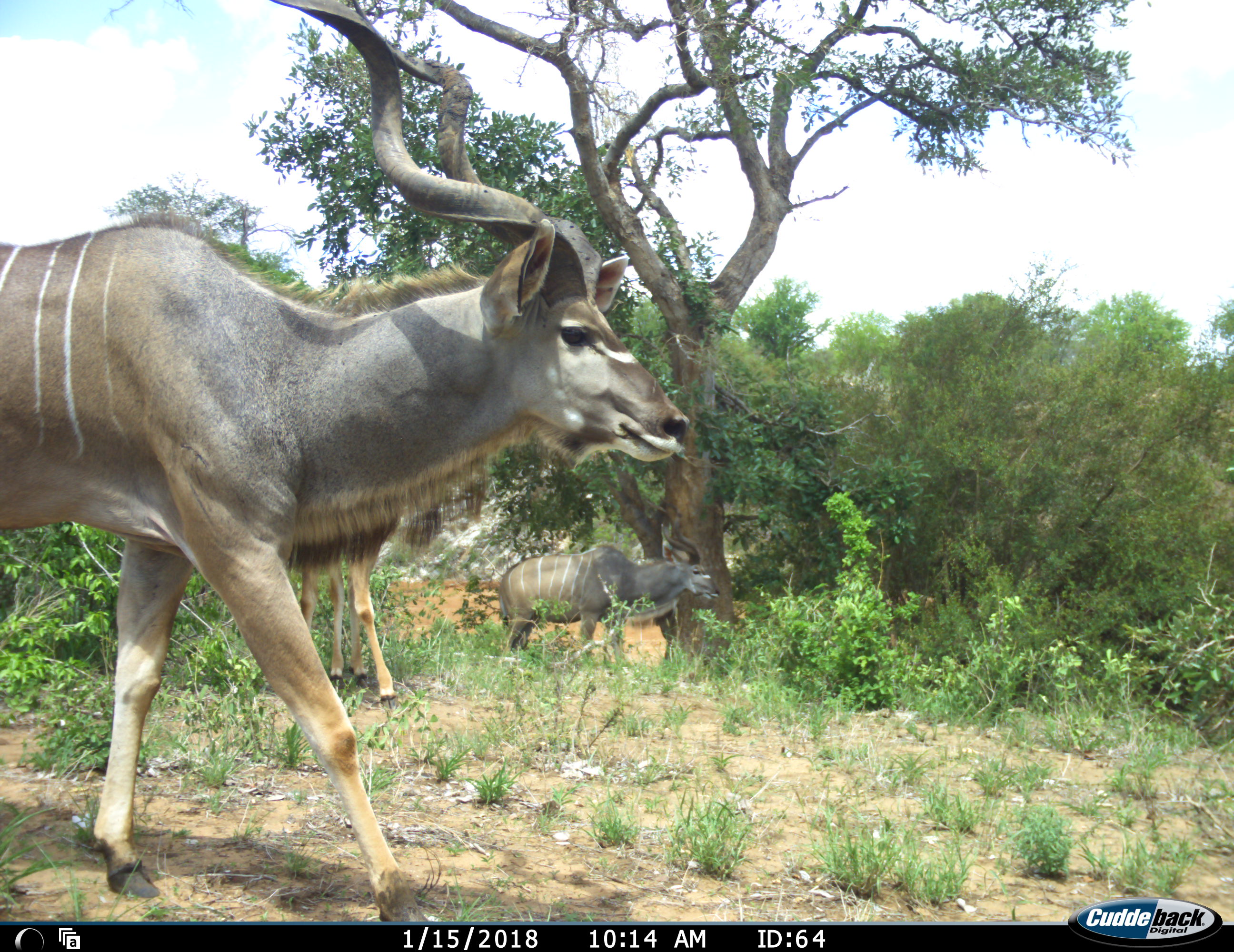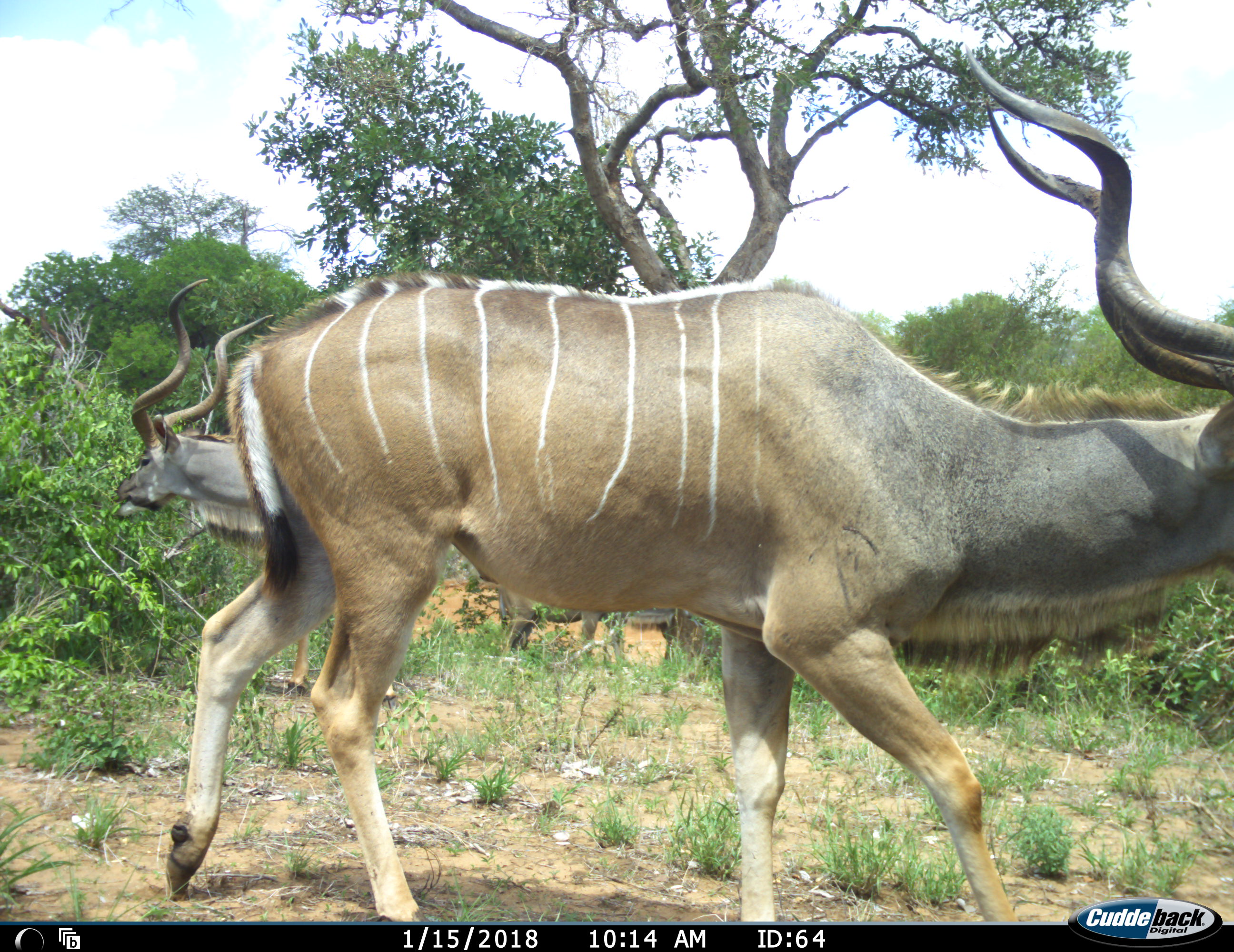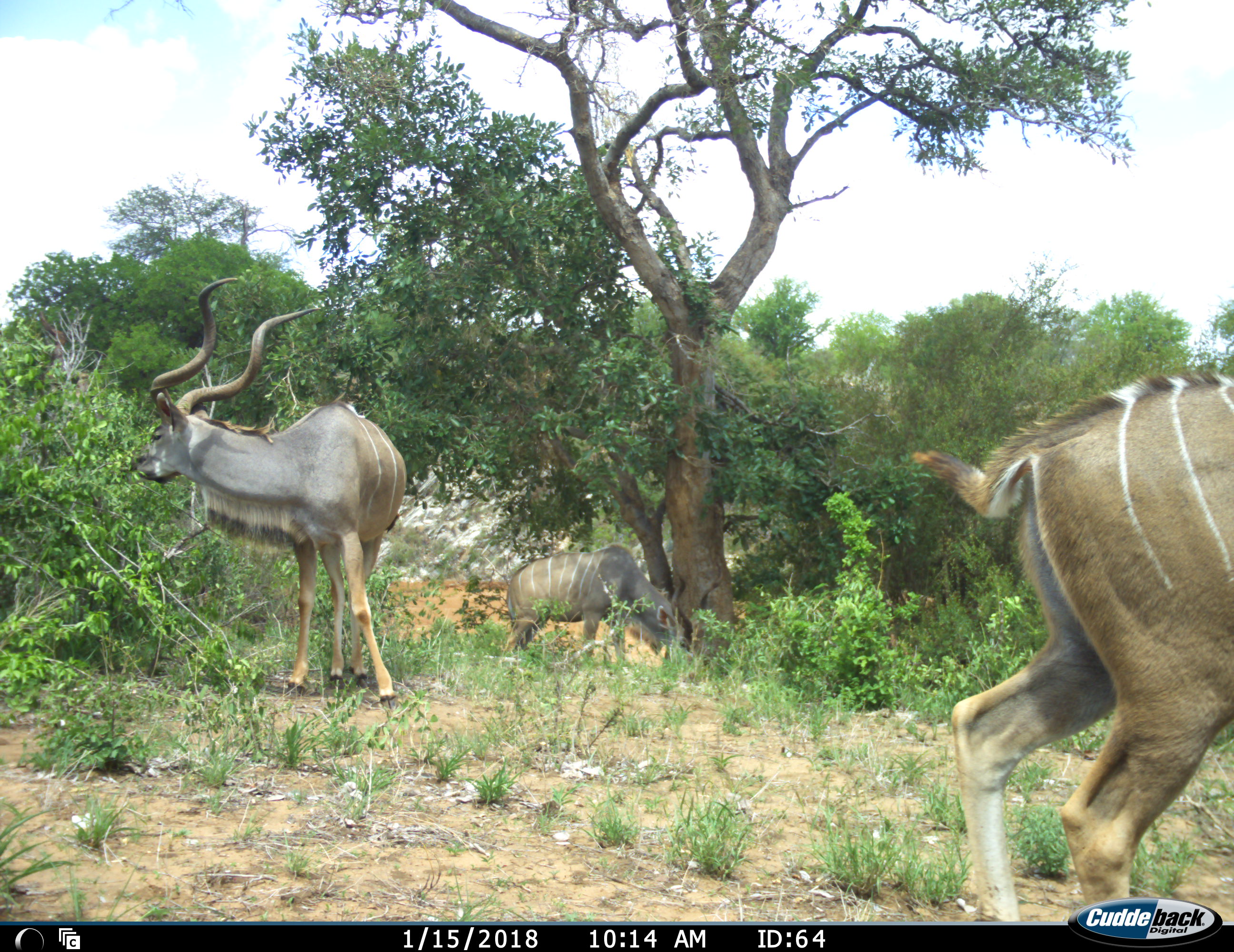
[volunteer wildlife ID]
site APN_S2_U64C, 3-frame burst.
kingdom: Animalia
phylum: Chordata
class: Mammalia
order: Artiodactyla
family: Bovidae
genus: Tragelaphus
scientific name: Tragelaphus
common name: kudu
Kudu (Tragelaphus), count 3. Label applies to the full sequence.